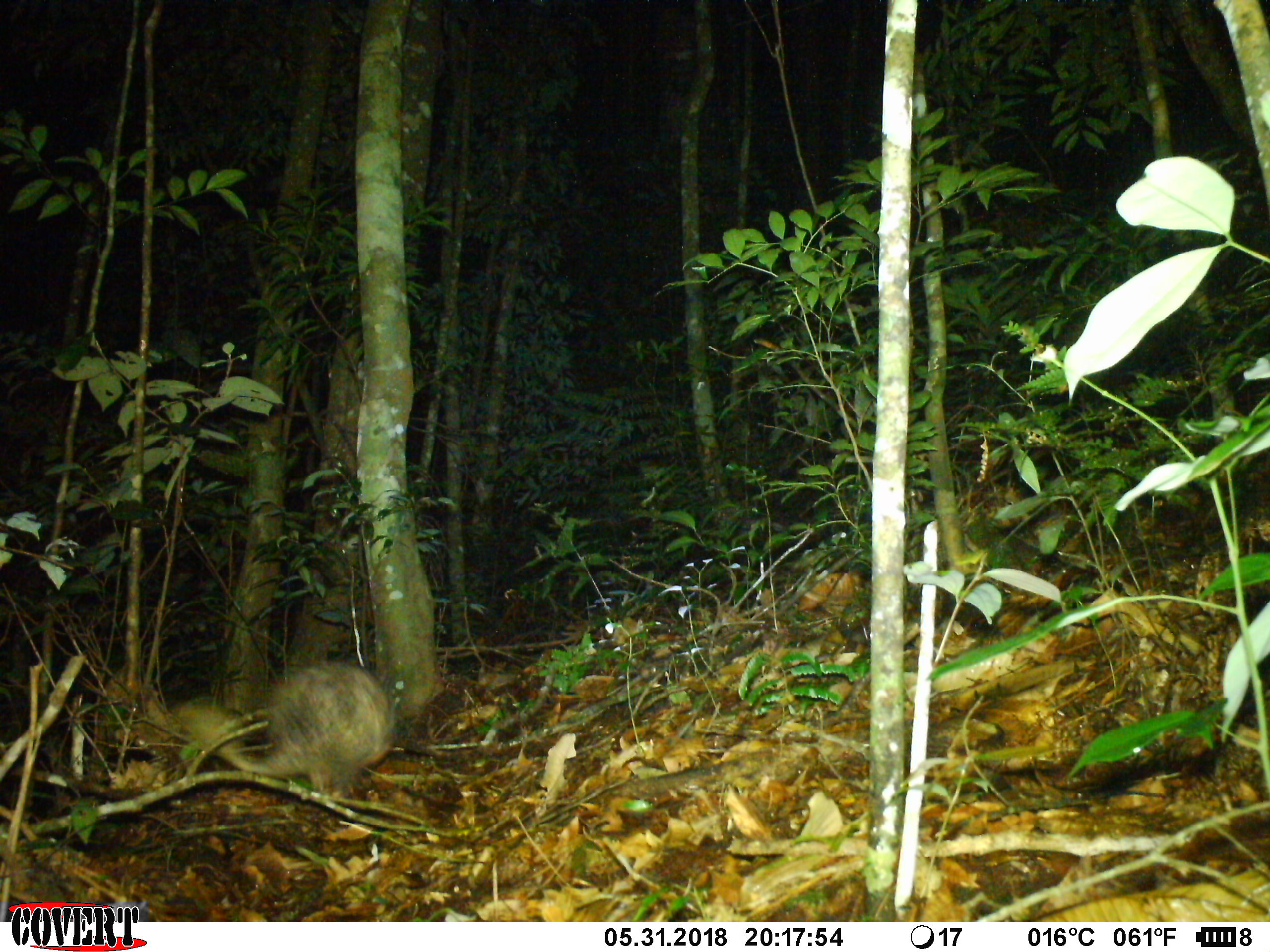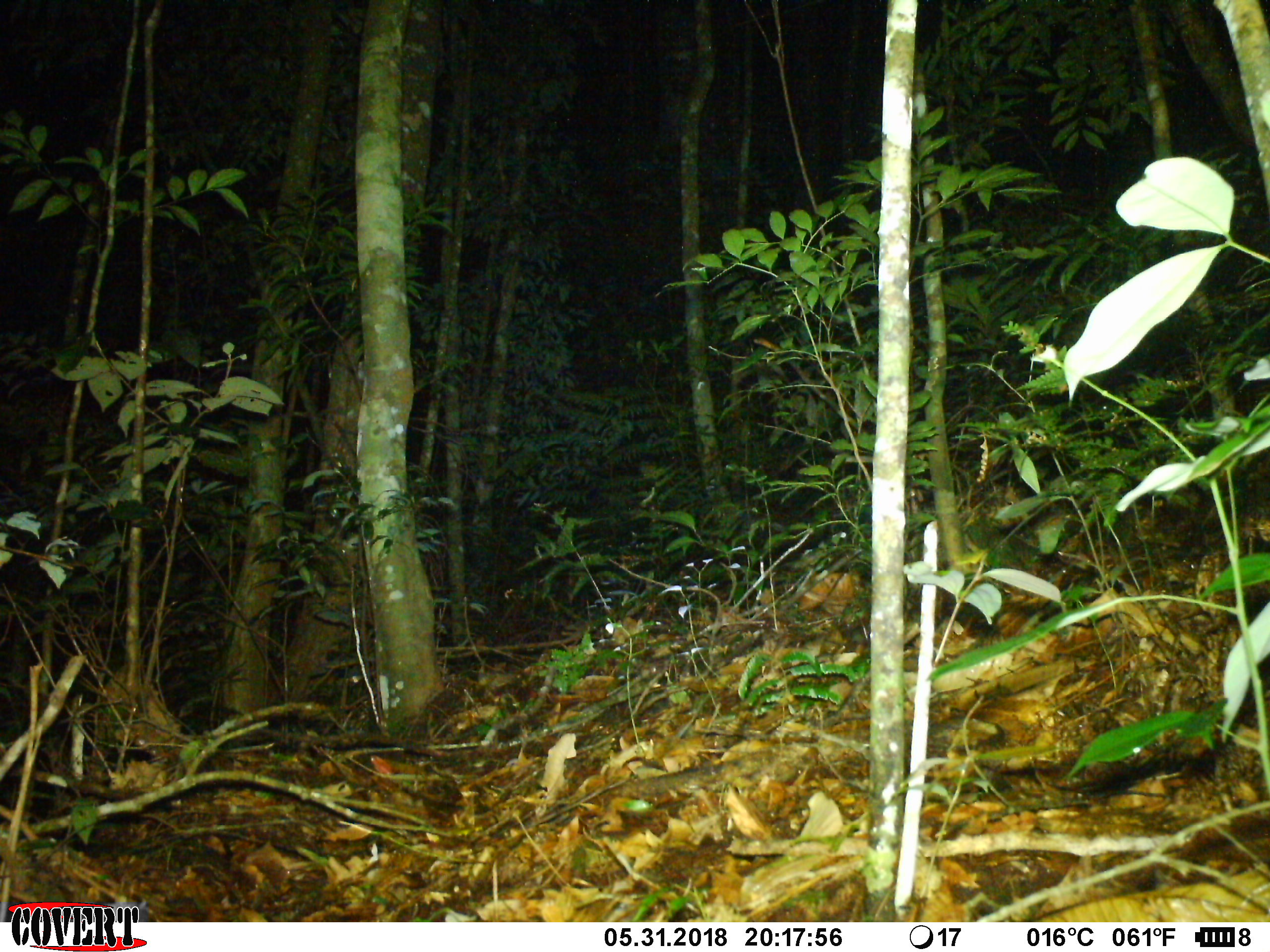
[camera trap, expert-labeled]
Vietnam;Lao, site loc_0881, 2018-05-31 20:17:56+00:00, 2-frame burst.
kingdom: Animalia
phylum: Chordata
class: Mammalia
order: Rodentia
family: Hystricidae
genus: Atherurus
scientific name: Atherurus macrourus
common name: asiatic brush-tailed porcupine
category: asiatic brush tailed porcupine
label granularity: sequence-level